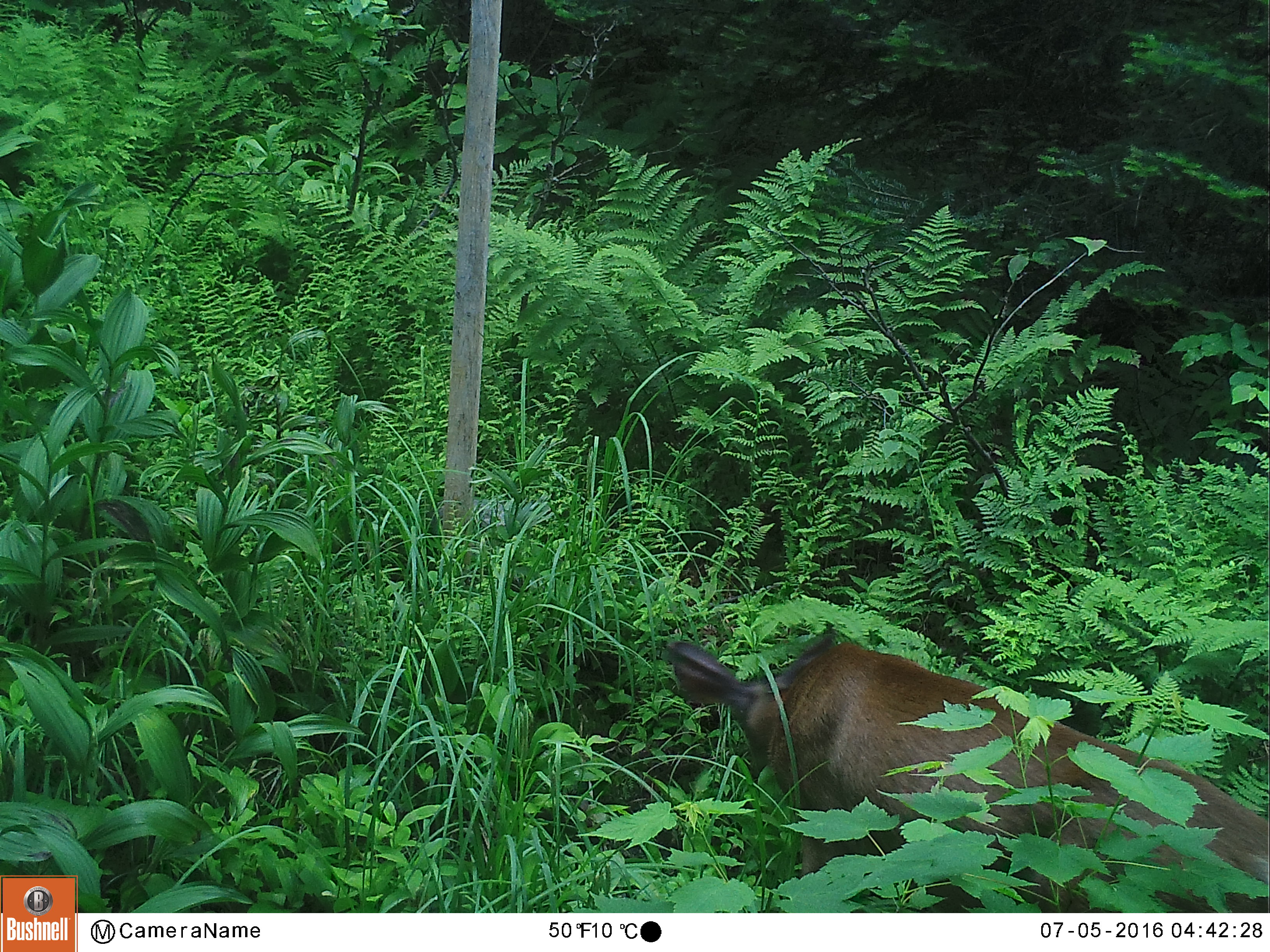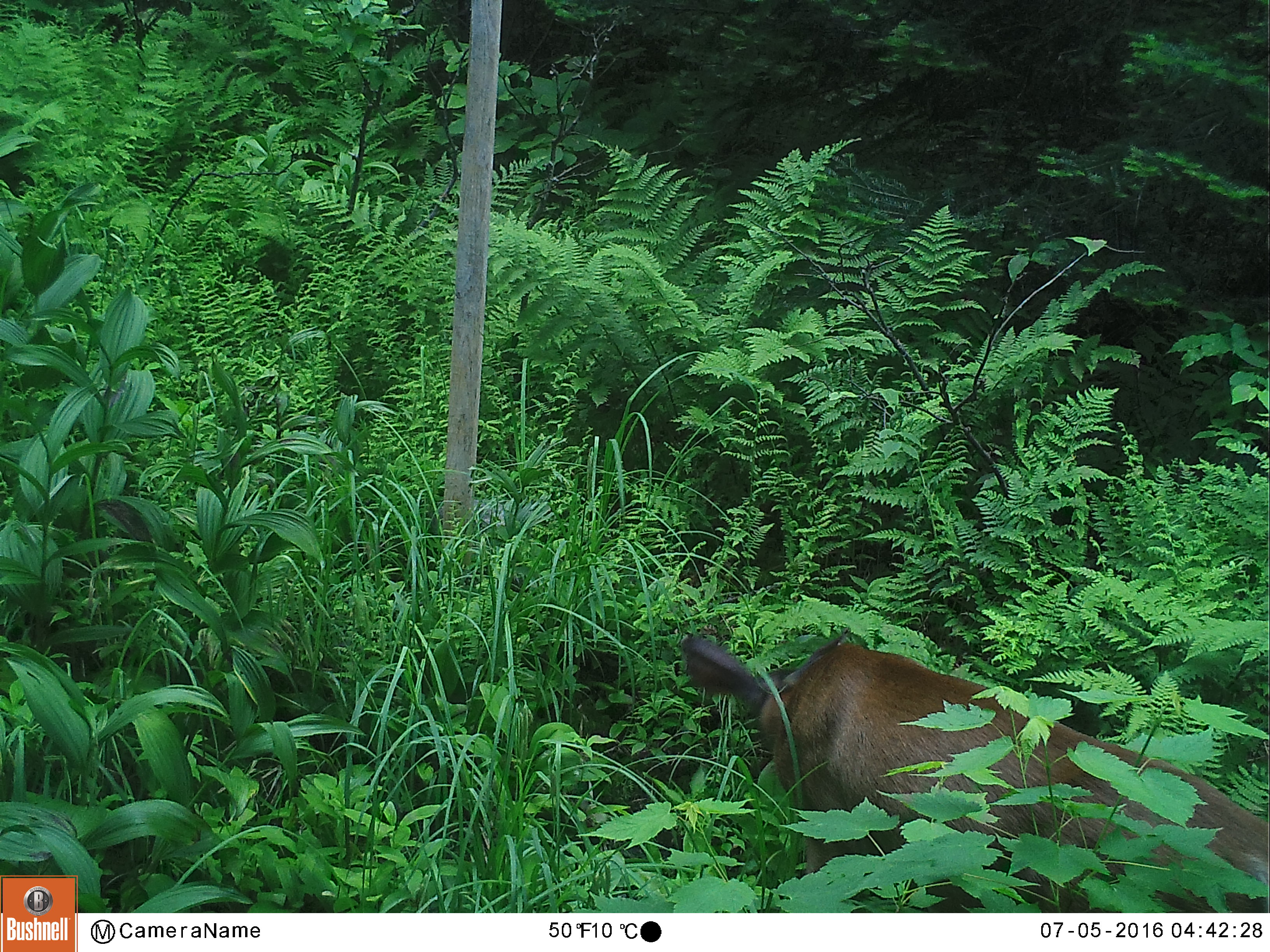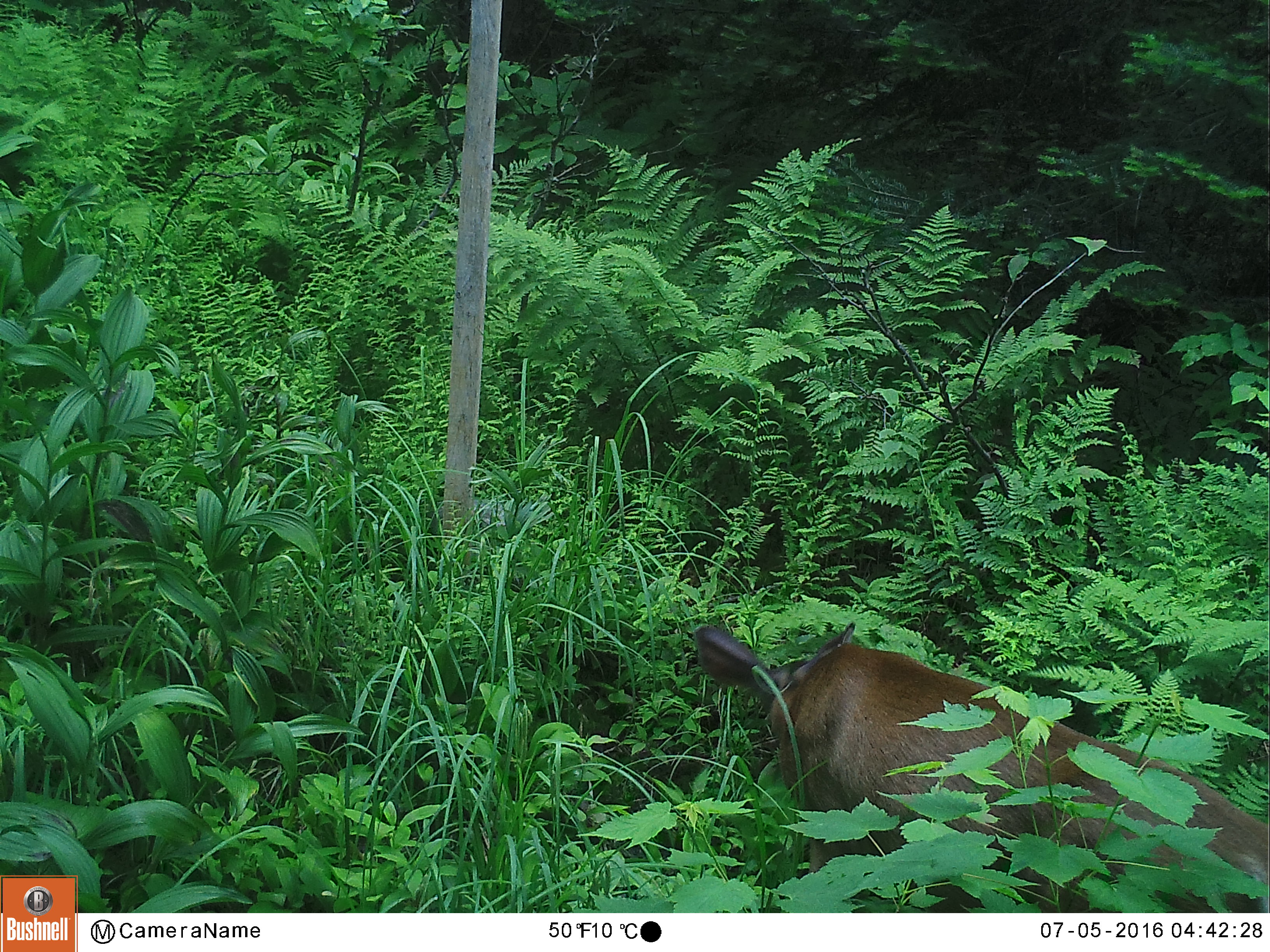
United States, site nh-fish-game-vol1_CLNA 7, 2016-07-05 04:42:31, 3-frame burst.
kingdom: Animalia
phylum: Chordata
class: Mammalia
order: Artiodactyla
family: Cervidae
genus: Odocoileus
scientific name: Odocoileus virginianus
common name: white-tailed deer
White-tailed deer (Odocoileus virginianus).